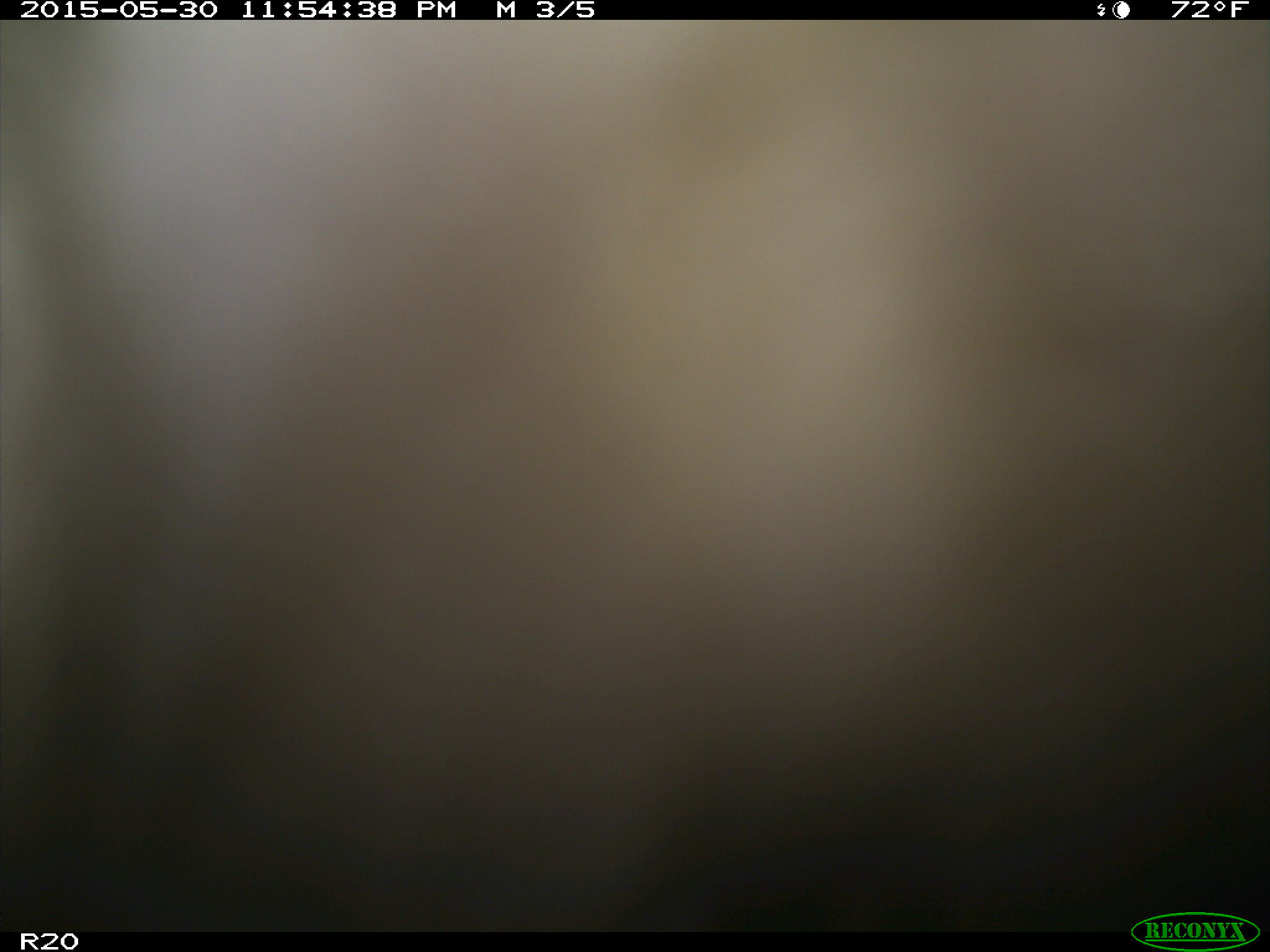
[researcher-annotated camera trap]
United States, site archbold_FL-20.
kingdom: Animalia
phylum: Chordata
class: Mammalia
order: Artiodactyla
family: Bovidae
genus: Bos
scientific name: Bos taurus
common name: domestic cow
Bos taurus (domestic cow).